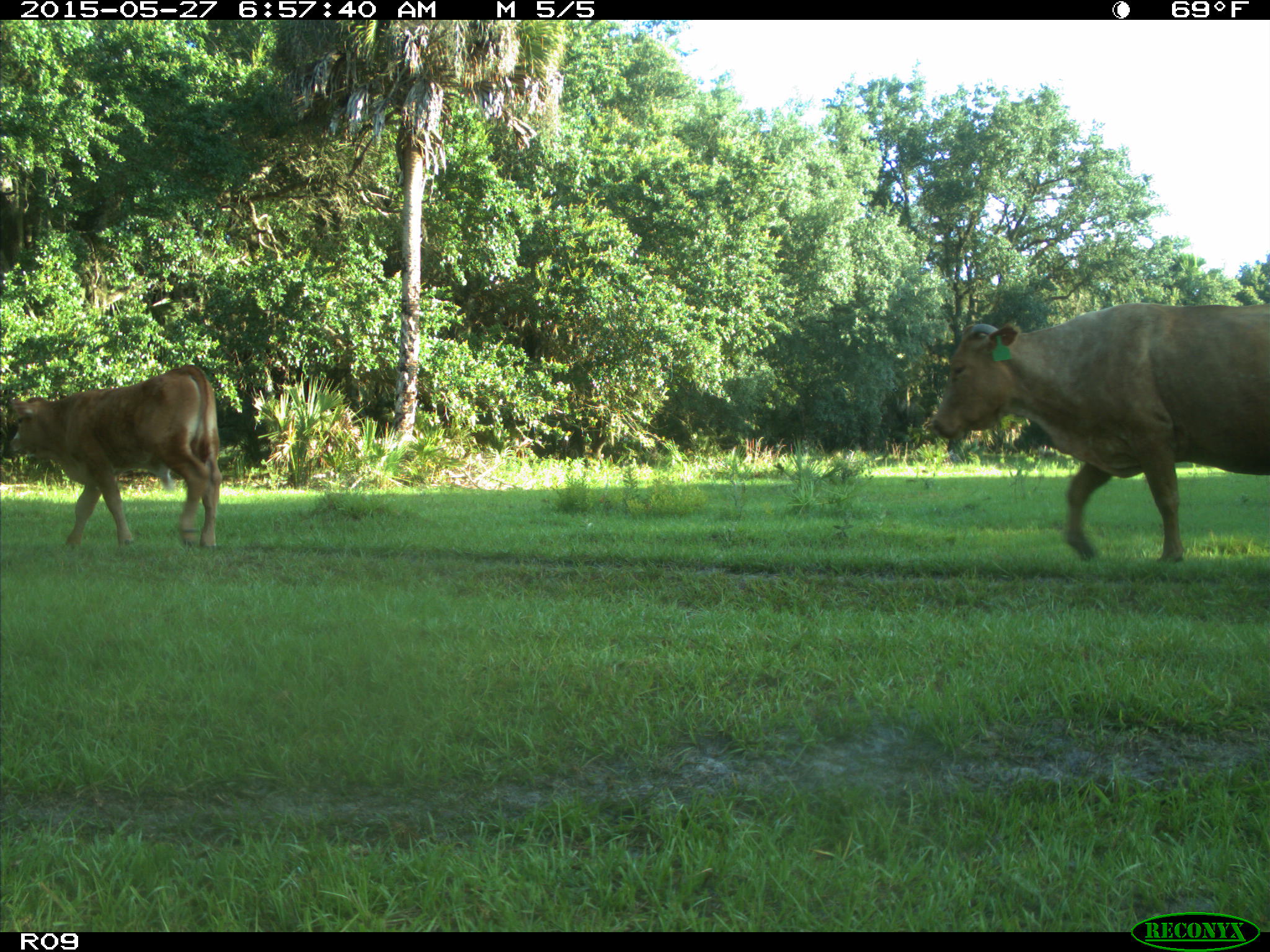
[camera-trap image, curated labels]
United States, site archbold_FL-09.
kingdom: Animalia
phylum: Chordata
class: Mammalia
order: Artiodactyla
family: Bovidae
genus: Bos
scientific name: Bos taurus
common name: domestic cow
Bos taurus (domestic cow).